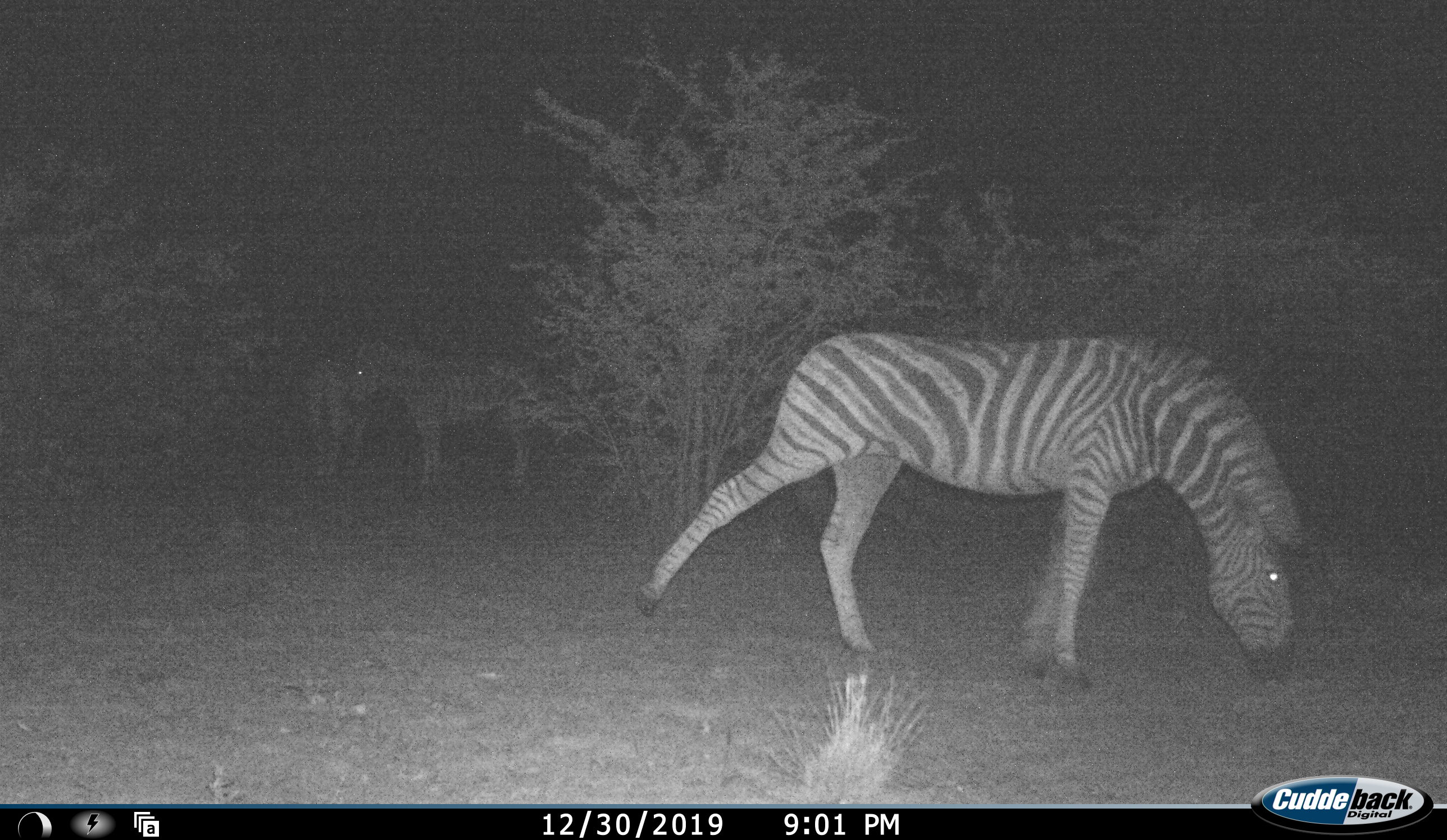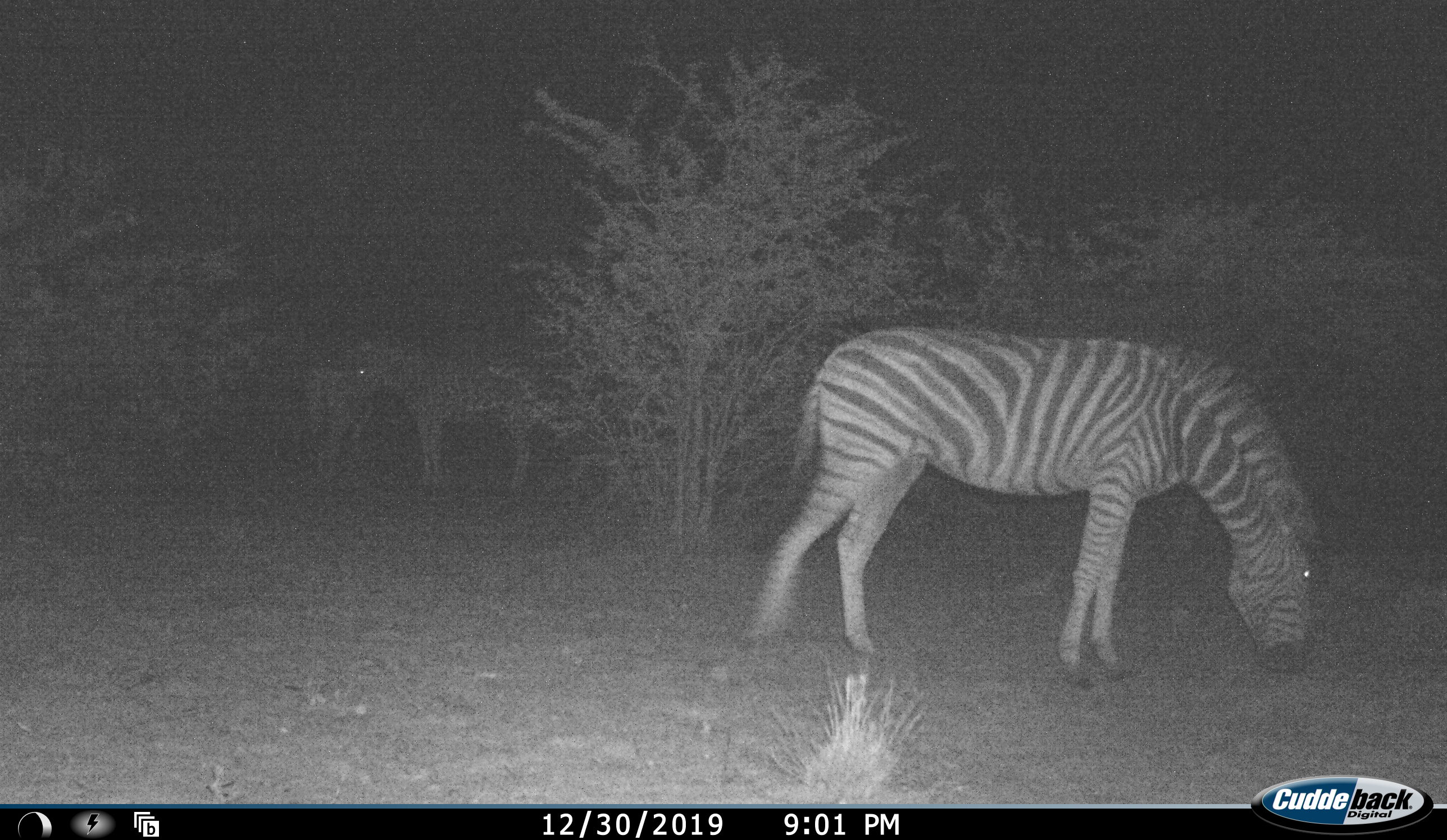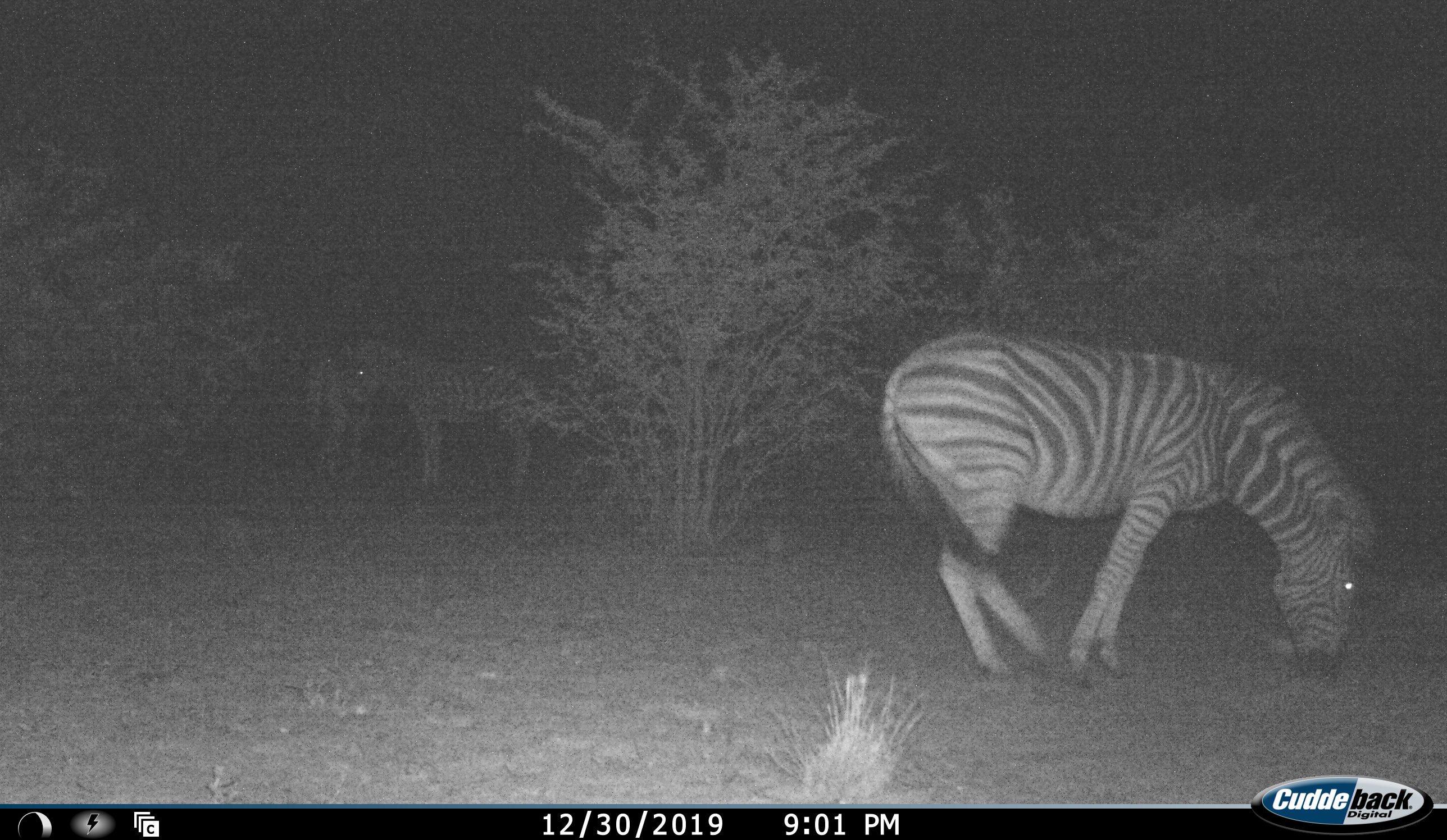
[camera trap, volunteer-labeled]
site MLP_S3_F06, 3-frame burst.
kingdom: Animalia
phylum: Chordata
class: Mammalia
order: Perissodactyla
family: Equidae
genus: Equus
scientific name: Equus quagga burchellii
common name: burchell's zebra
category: zebraburchells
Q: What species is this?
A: Zebraburchells (burchell's zebra) (Equus quagga burchellii).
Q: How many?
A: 3.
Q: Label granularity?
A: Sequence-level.